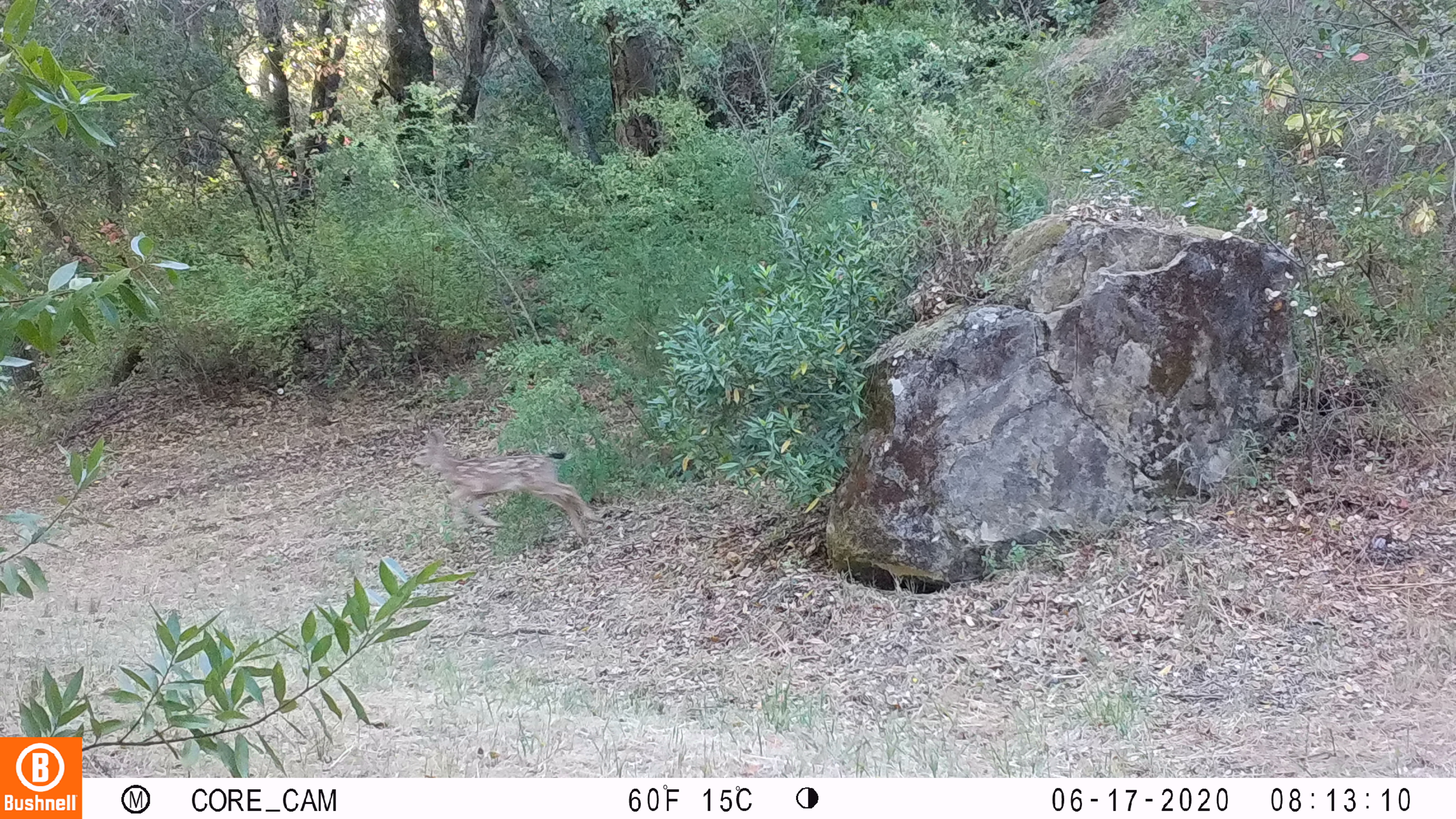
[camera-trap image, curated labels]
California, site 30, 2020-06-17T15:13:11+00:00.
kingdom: Animalia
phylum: Chordata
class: Mammalia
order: Artiodactyla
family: Cervidae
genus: Odocoileus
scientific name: Odocoileus hemionus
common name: mule deer